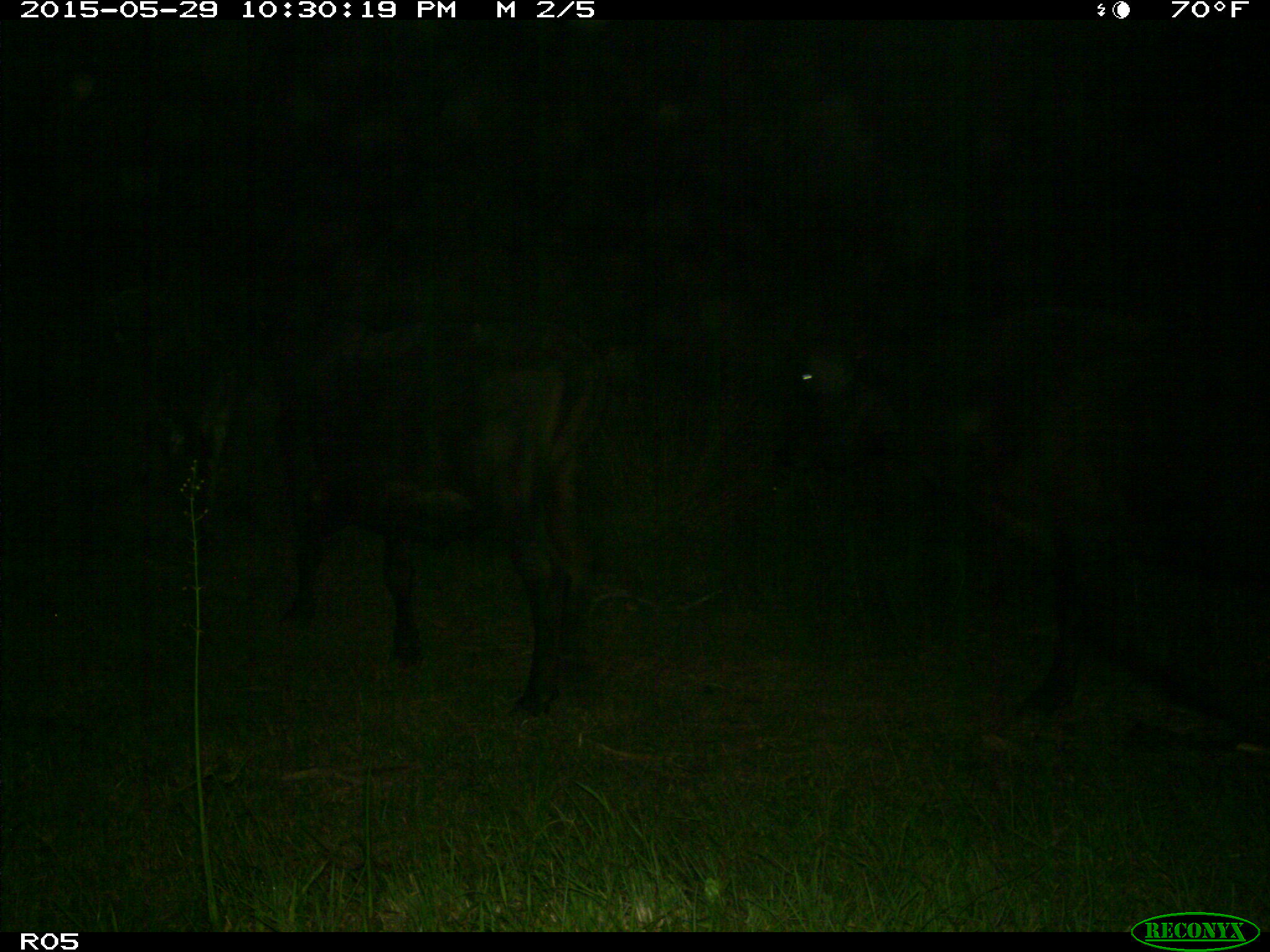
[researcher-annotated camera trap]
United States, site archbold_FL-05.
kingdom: Animalia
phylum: Chordata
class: Mammalia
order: Artiodactyla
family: Bovidae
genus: Bos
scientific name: Bos taurus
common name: domestic cow